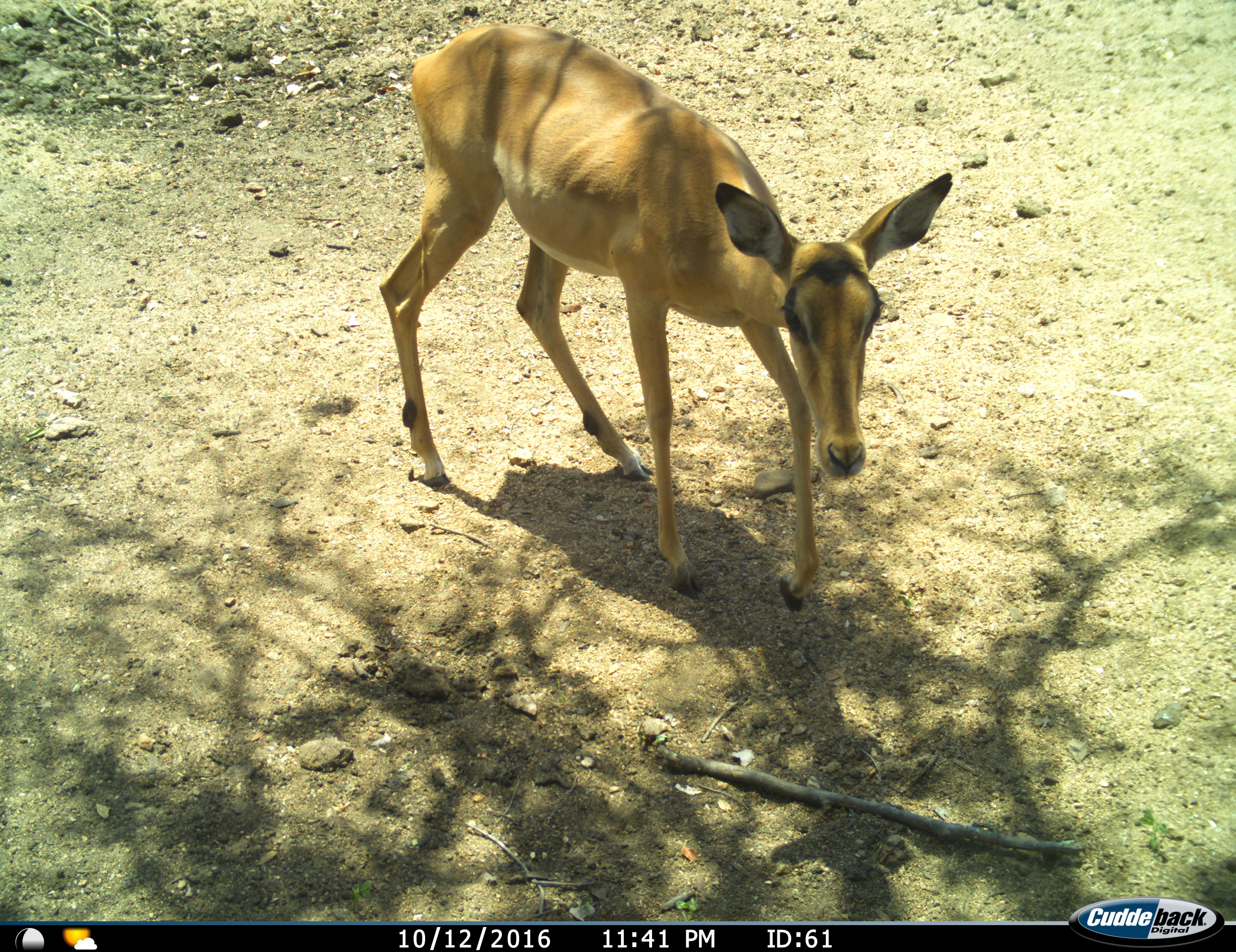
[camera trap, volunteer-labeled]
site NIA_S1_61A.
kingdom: Animalia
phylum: Chordata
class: Mammalia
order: Artiodactyla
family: Bovidae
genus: Aepyceros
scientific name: Aepyceros melampus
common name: impala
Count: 1.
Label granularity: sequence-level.